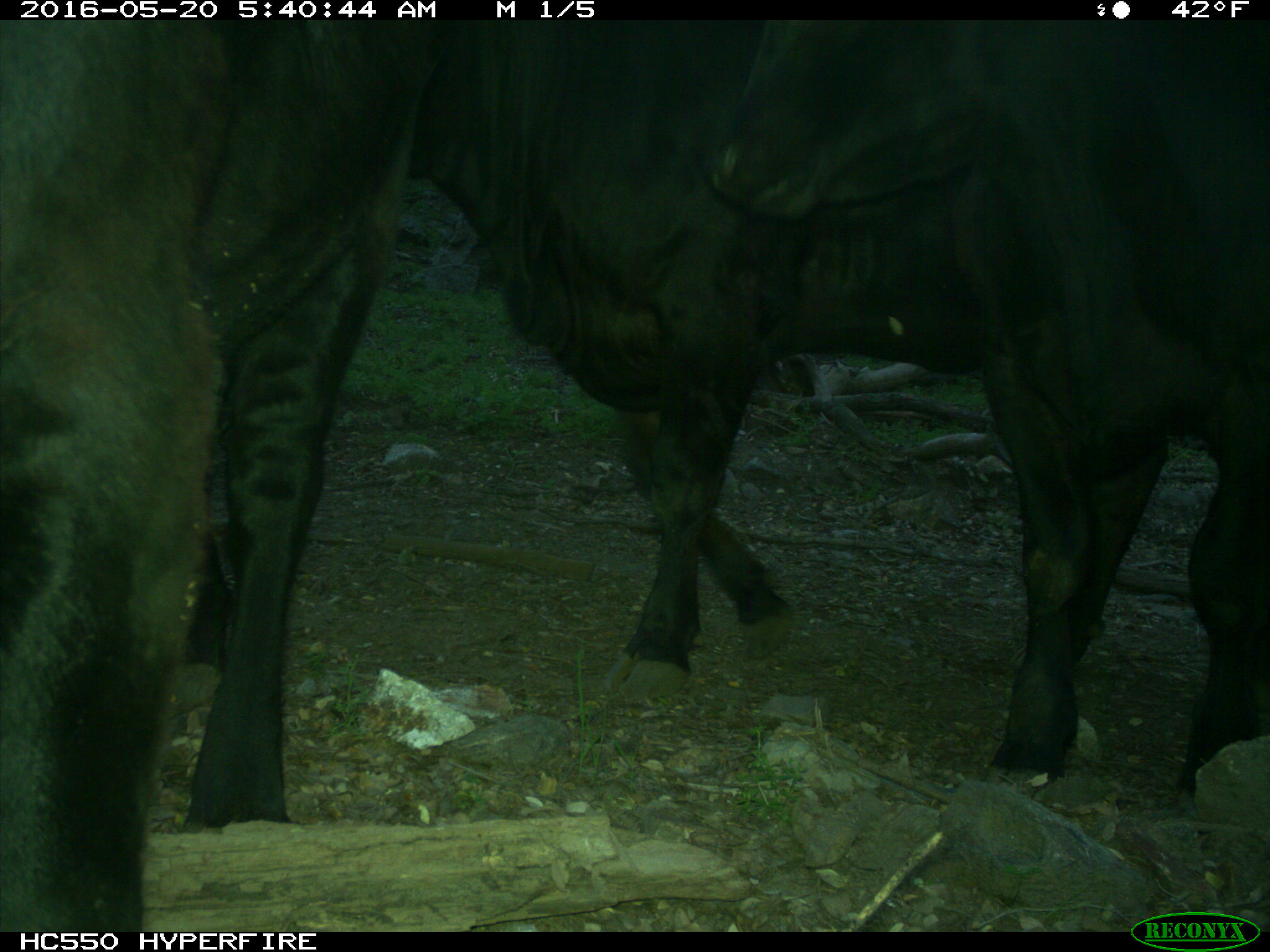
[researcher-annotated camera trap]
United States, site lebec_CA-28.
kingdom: Animalia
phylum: Chordata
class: Mammalia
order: Artiodactyla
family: Bovidae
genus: Bos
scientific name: Bos taurus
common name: domestic cow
Bos taurus (domestic cow).